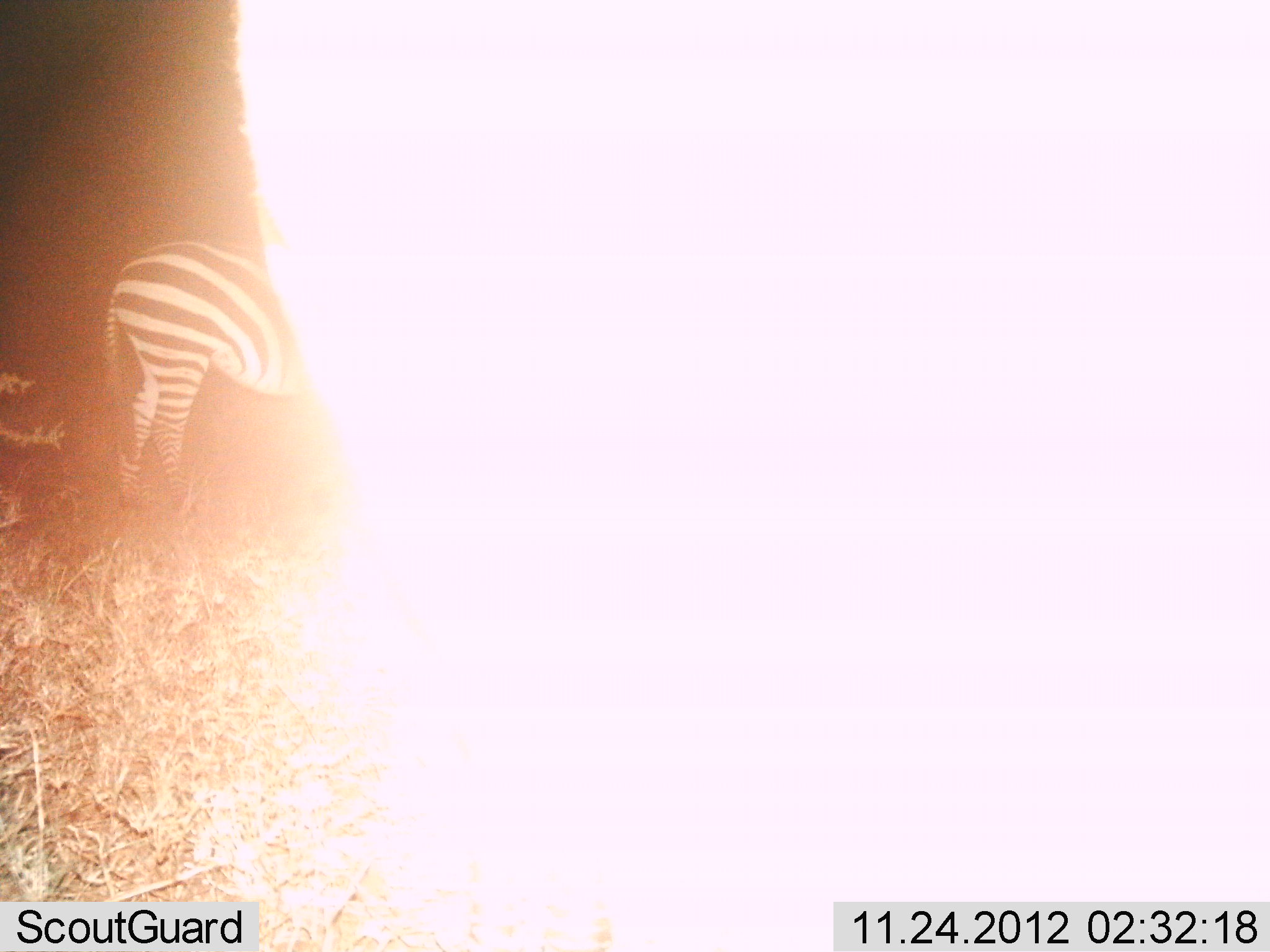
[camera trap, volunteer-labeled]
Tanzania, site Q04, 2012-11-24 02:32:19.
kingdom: Animalia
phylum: Chordata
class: Mammalia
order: Perissodactyla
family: Equidae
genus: Equus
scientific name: Equus quagga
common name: plains zebra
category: zebra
Zebra (plains zebra) (Equus quagga), count 1. Behavior (volunteer vote fractions): standing 100%, resting 0%, moving 10%, interacting 0%. Young present (vote fraction): 0%. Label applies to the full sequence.